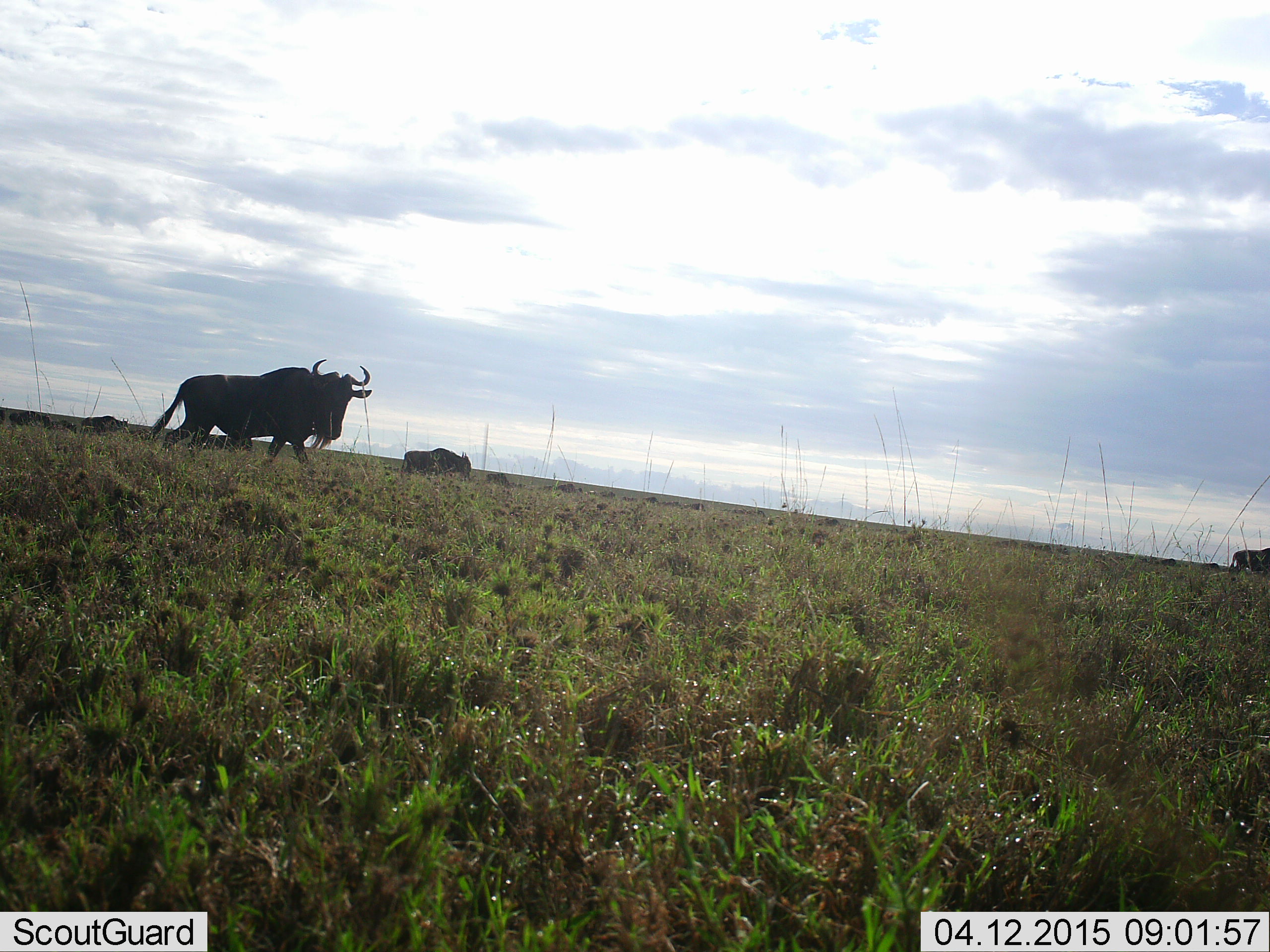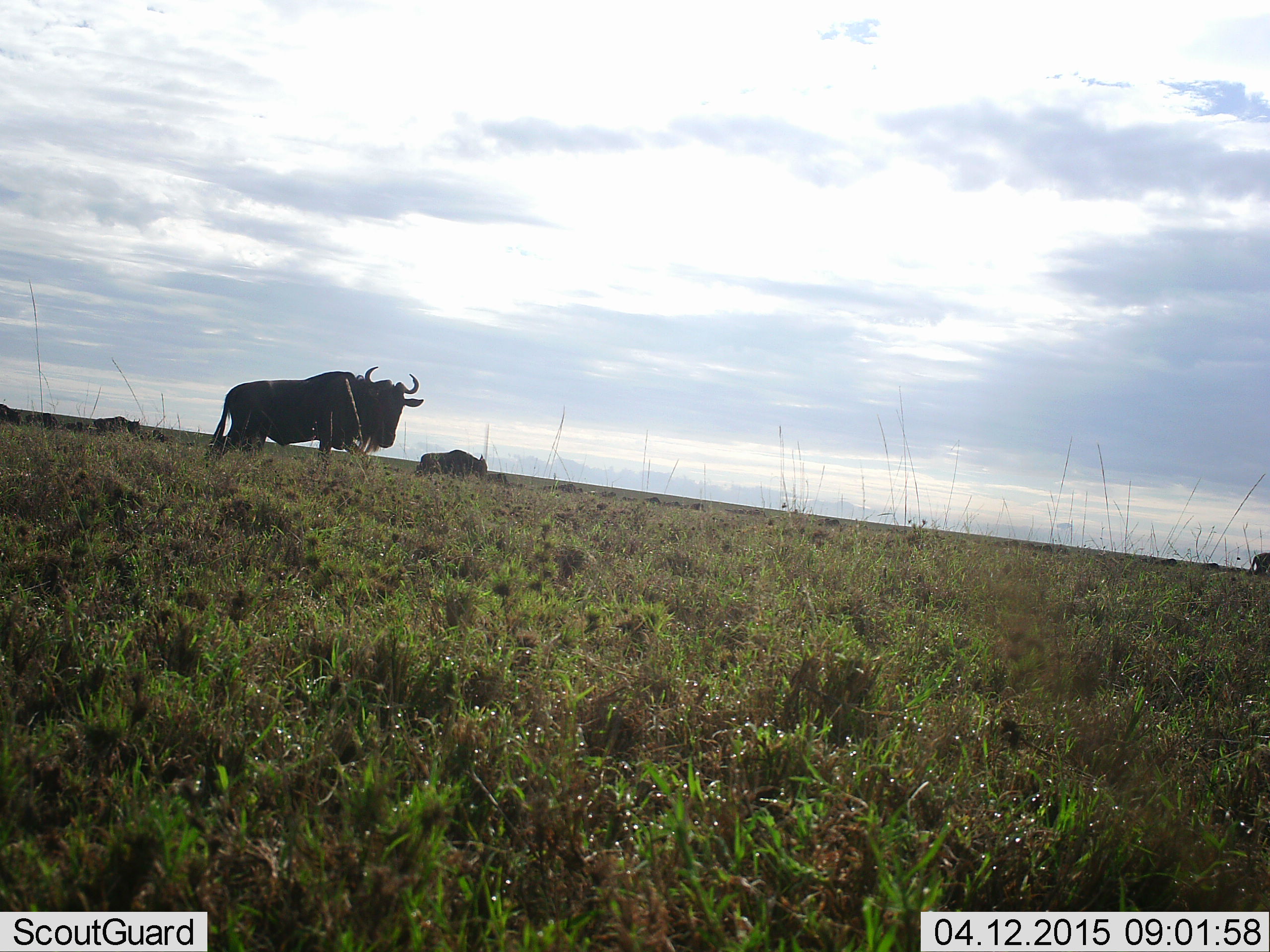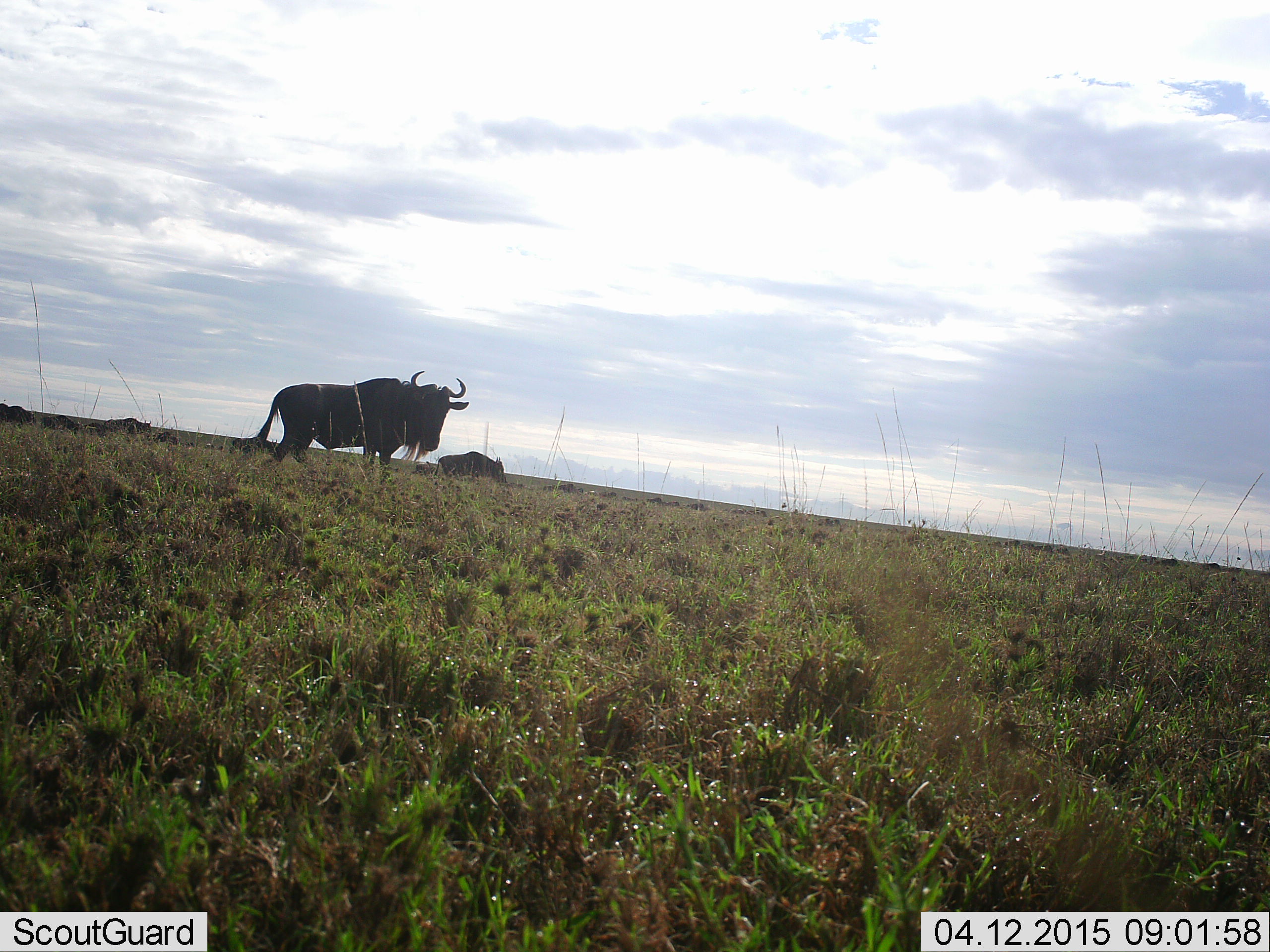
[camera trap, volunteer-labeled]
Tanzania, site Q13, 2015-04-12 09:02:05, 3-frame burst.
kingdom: Animalia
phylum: Chordata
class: Mammalia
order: Artiodactyla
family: Bovidae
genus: Connochaetes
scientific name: Connochaetes taurinus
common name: blue wildebeest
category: wildebeest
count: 5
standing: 40%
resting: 0%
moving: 70%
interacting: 0%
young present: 0%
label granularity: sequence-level